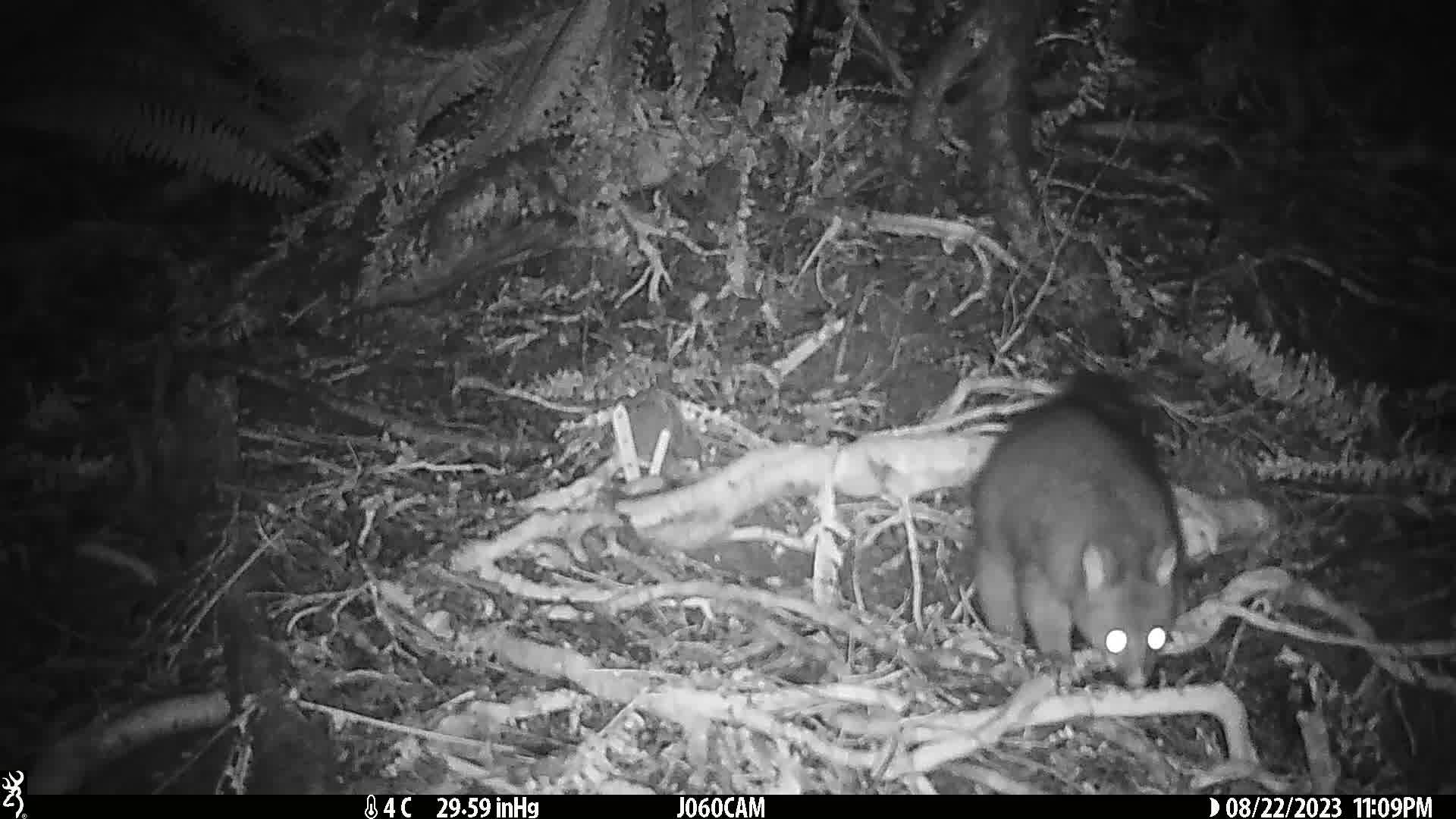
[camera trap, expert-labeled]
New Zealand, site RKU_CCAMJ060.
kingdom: Animalia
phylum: Chordata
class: Mammalia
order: Diprotodontia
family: Phalangeridae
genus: Trichosurus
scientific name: Trichosurus vulpecula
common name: common brushtail possum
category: possum